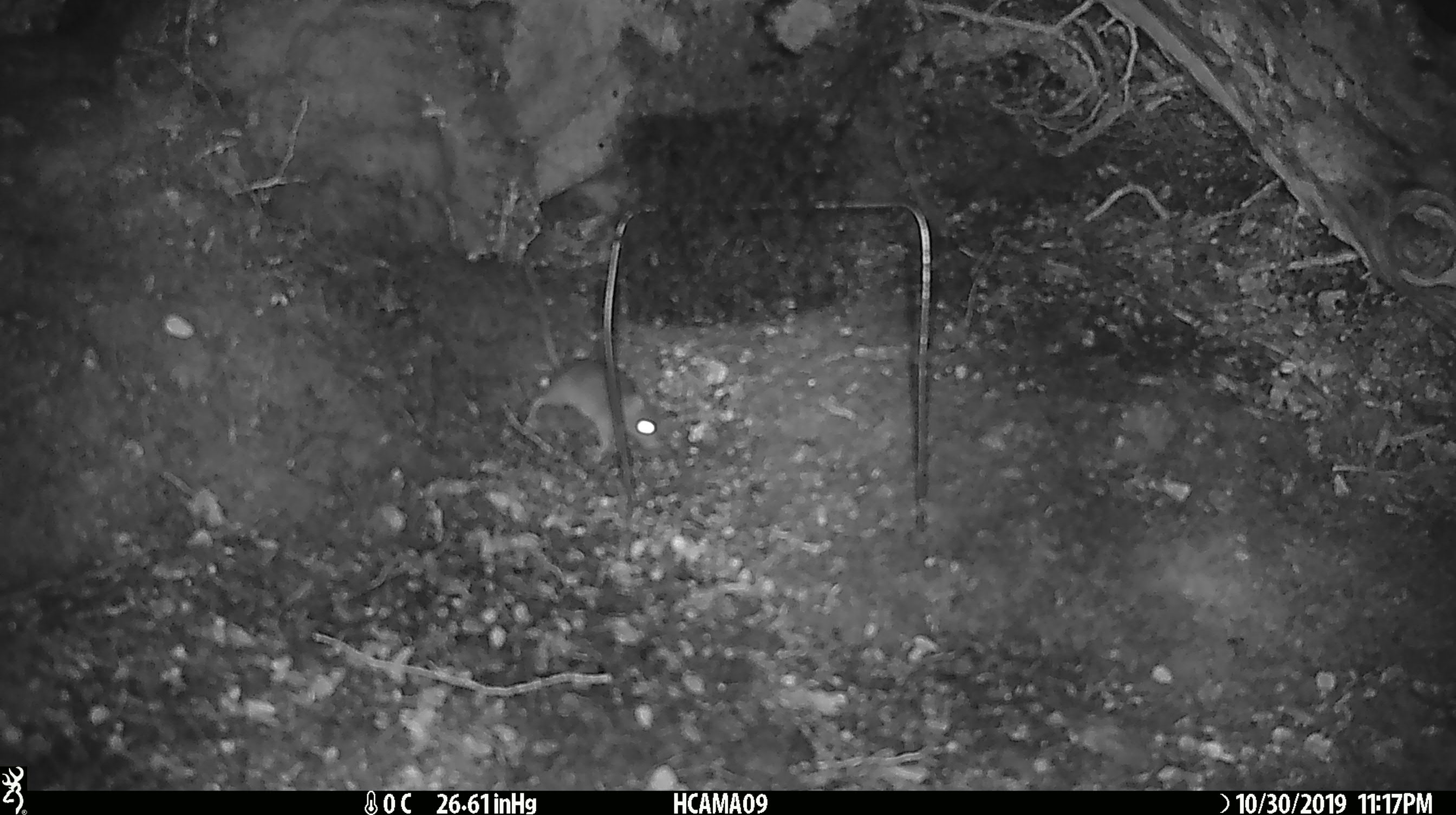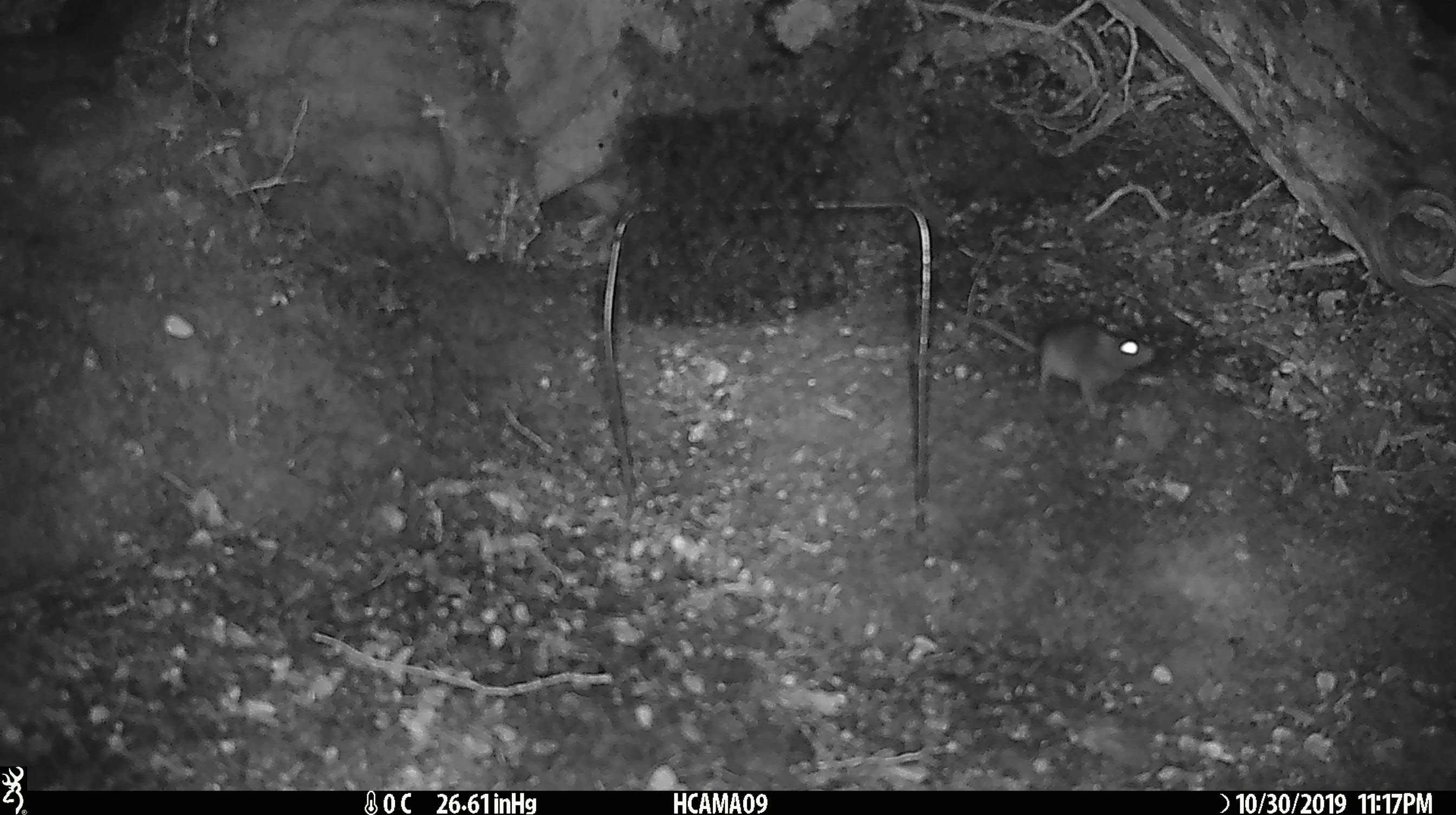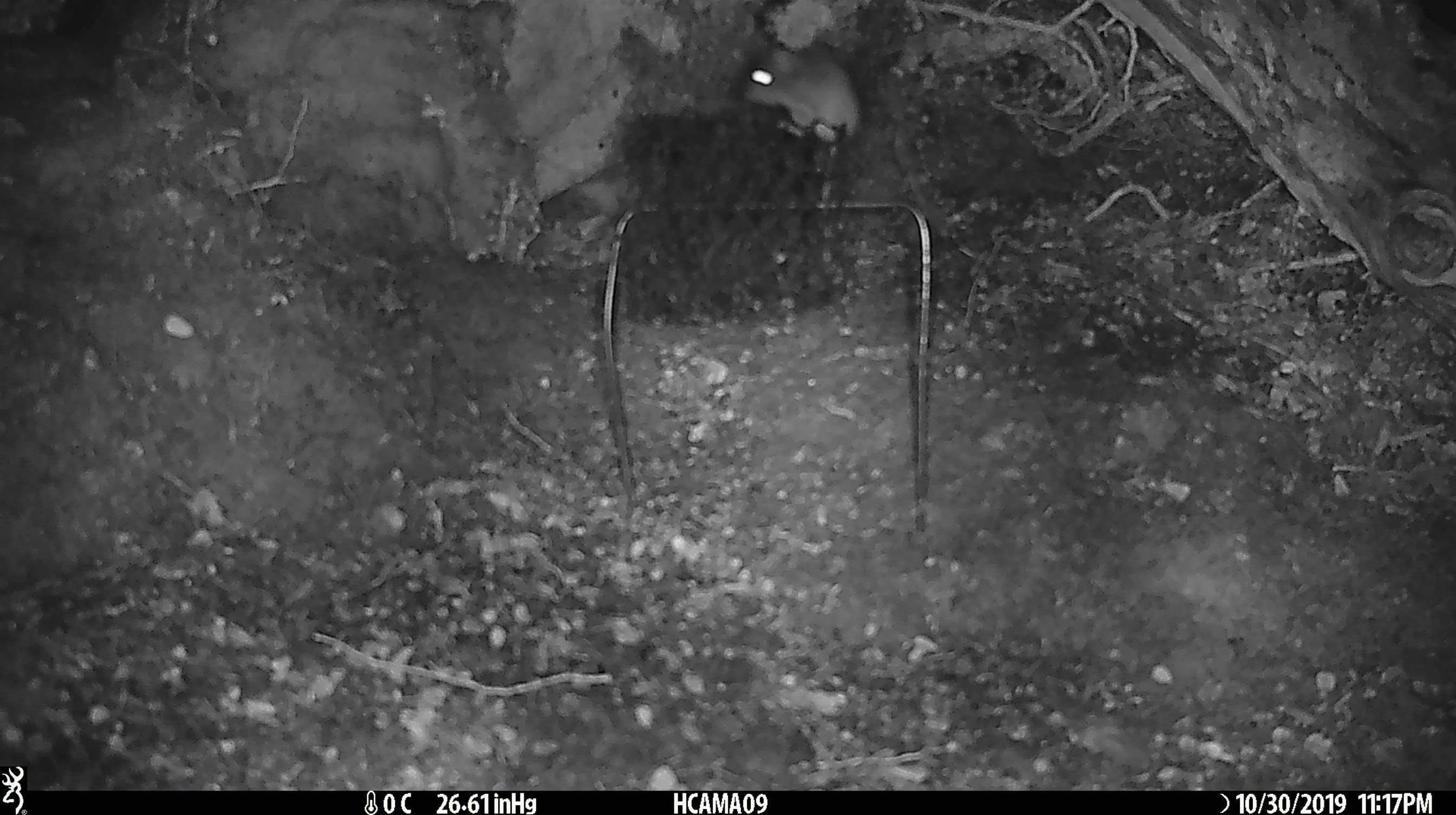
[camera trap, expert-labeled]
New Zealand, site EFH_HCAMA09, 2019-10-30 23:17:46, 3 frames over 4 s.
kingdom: Animalia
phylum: Chordata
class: Mammalia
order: Rodentia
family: Muridae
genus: Mus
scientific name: Mus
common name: mouse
Mouse (Mus).